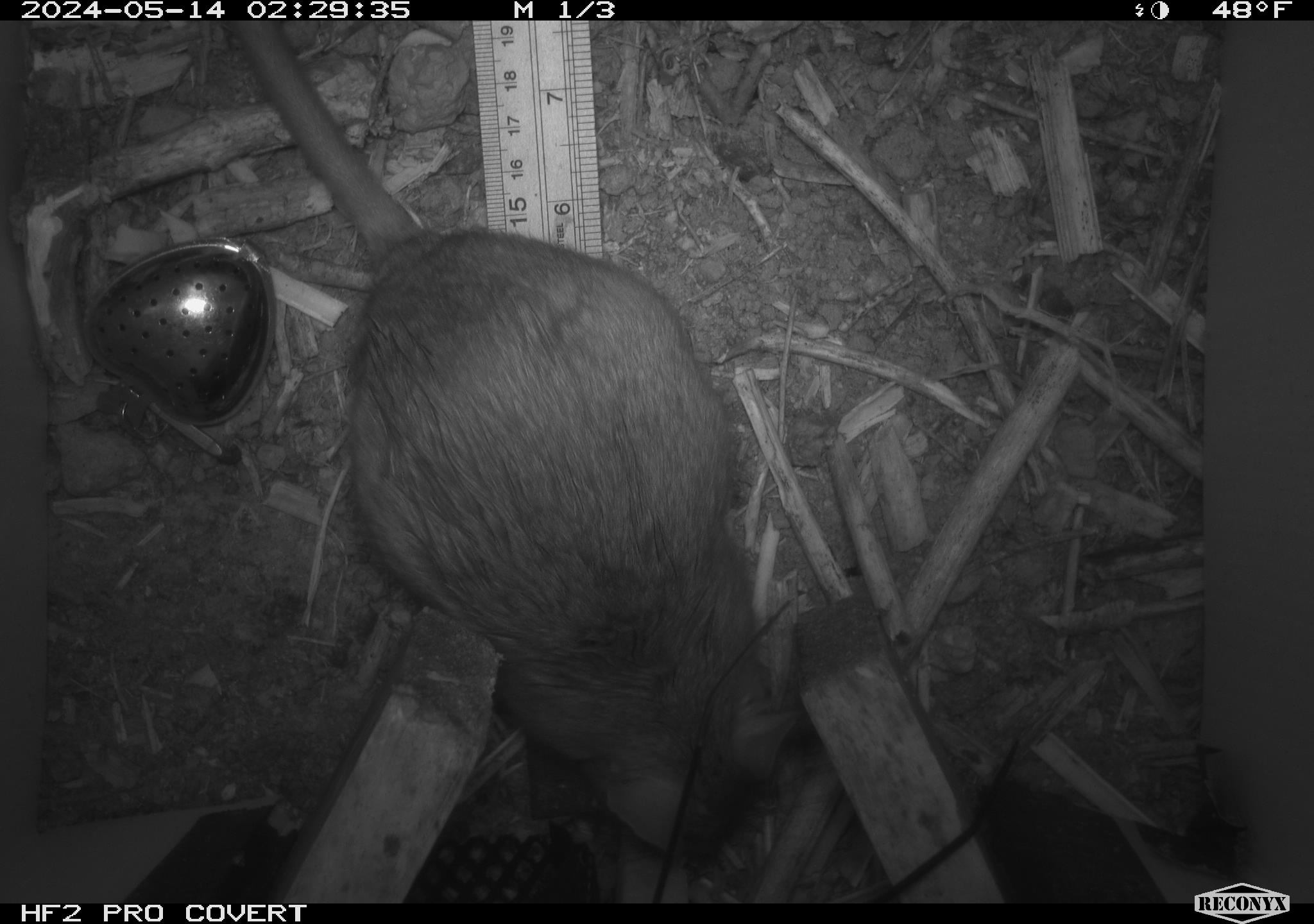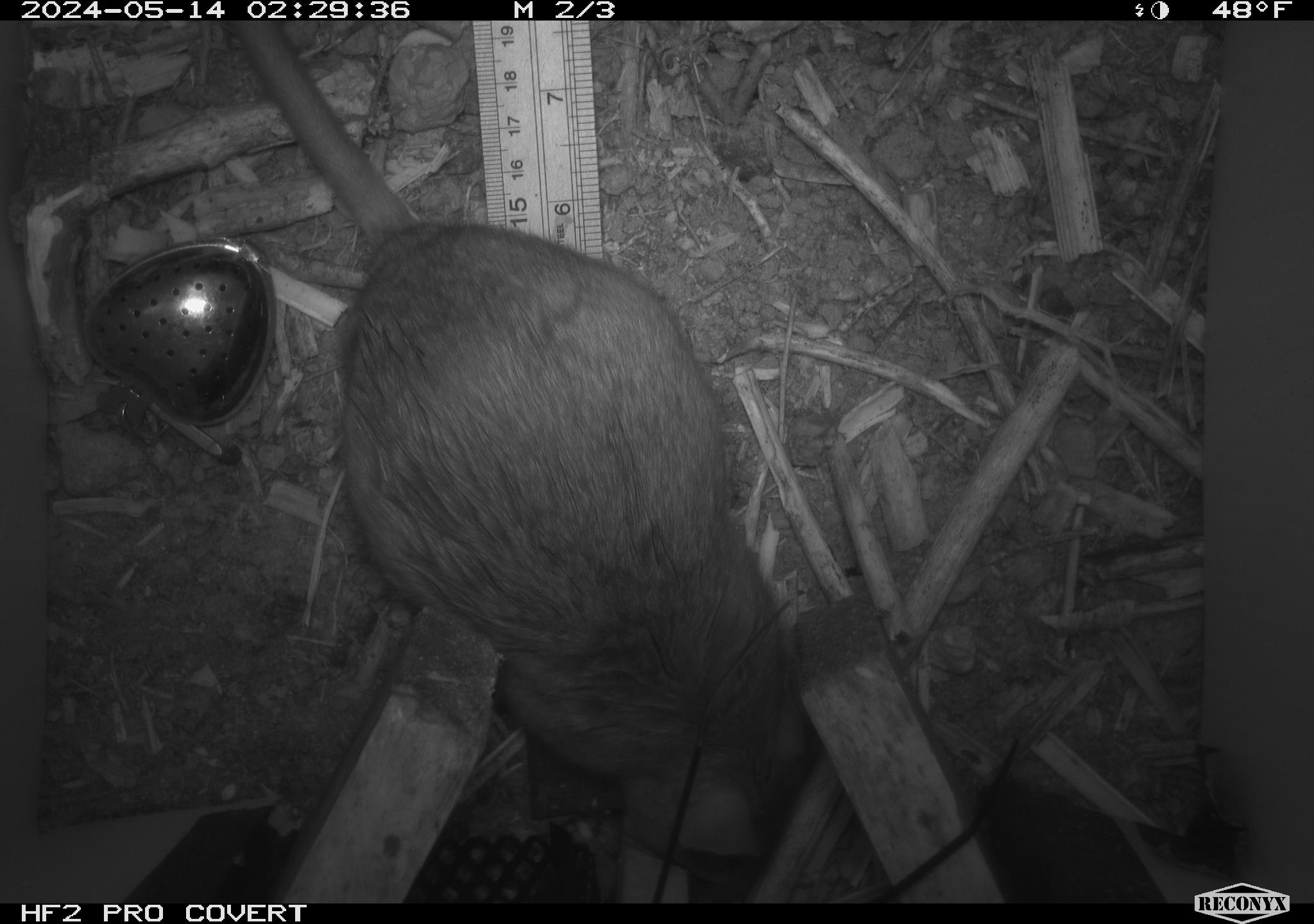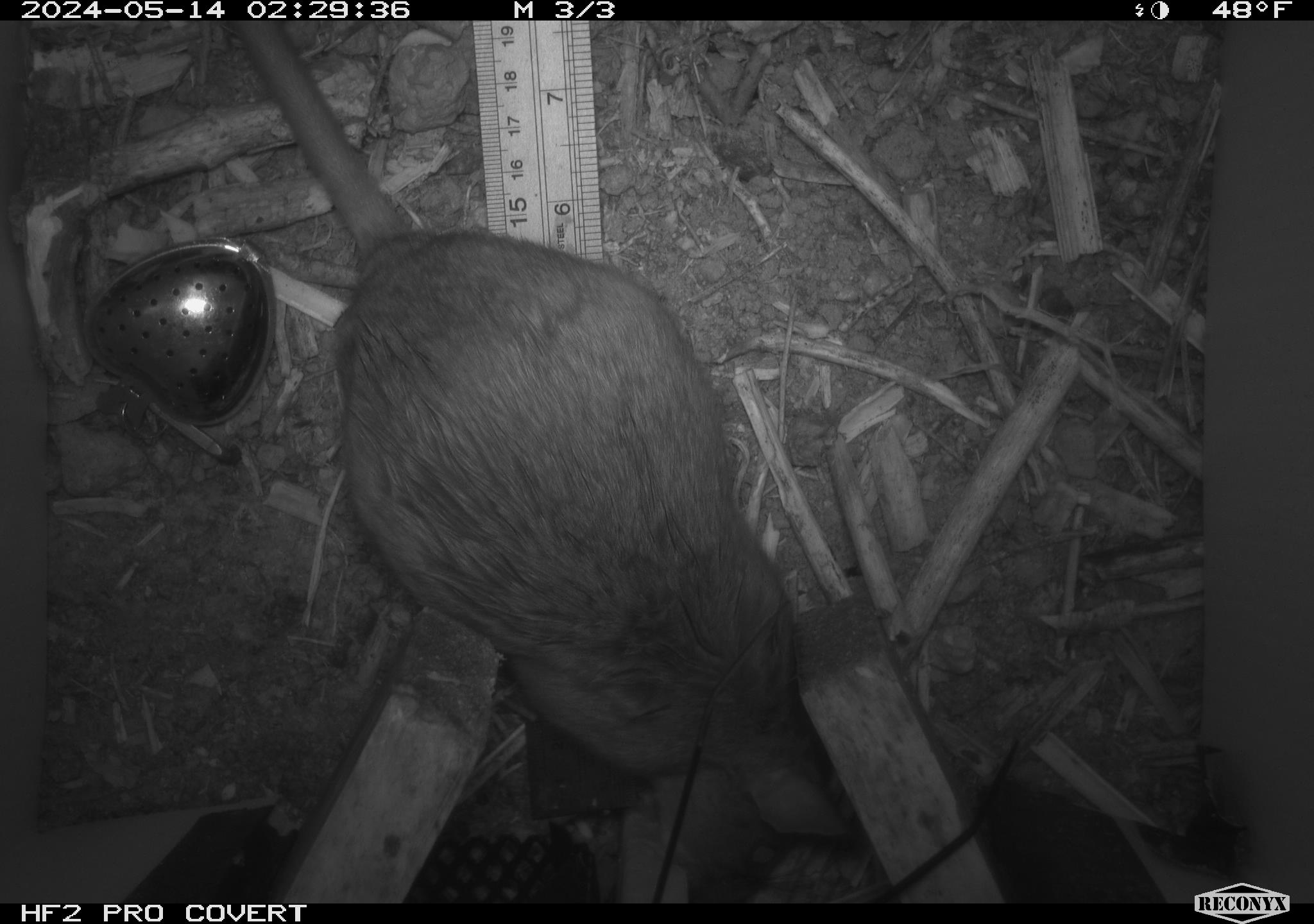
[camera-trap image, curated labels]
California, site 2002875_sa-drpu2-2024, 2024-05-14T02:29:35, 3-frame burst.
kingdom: Animalia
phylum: Chordata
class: Mammalia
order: Rodentia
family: Cricetidae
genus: Neotoma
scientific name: Neotoma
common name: pack rat or woodrat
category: neotoma species